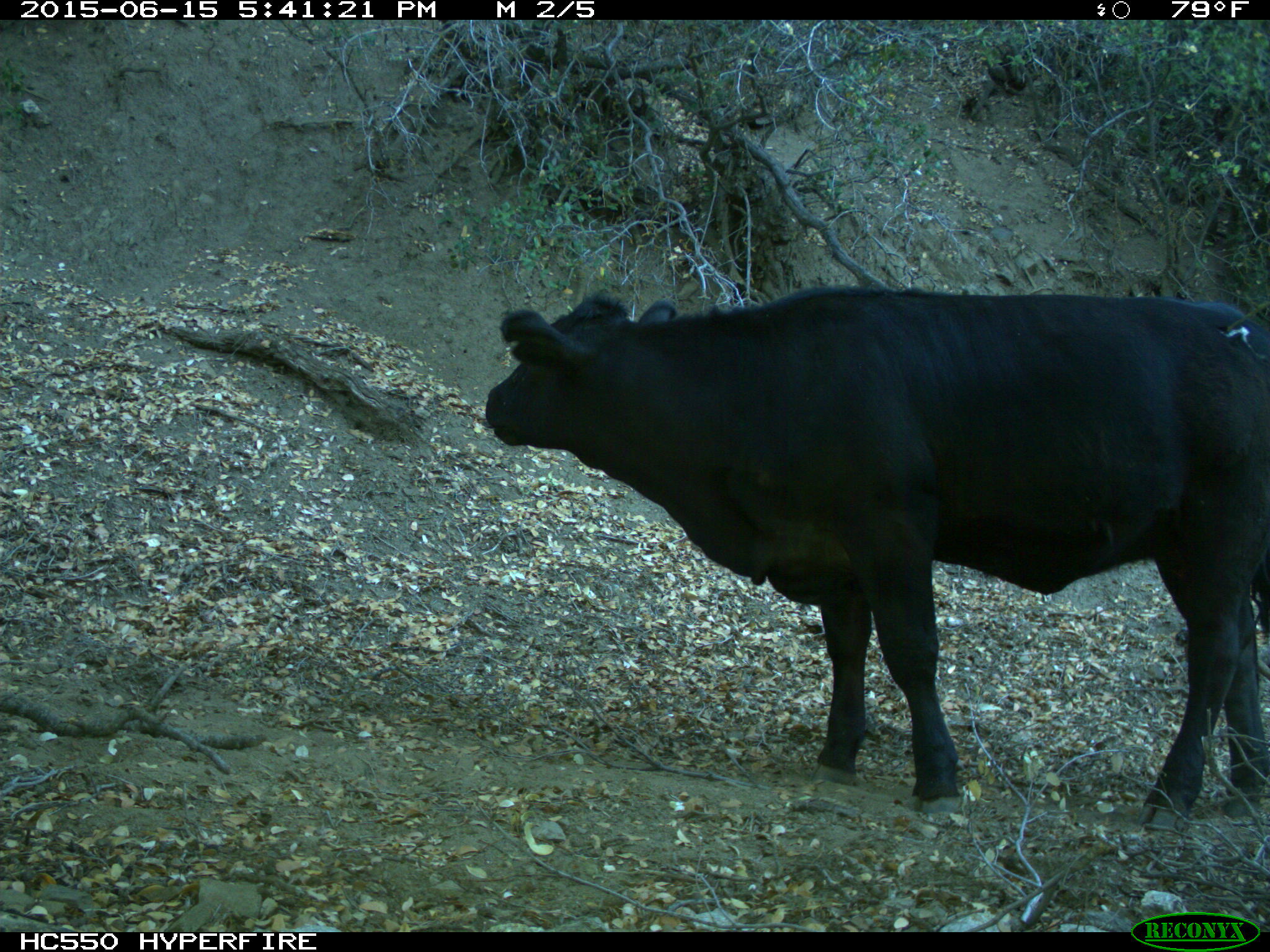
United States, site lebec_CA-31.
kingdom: Animalia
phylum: Chordata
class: Mammalia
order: Artiodactyla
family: Bovidae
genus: Bos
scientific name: Bos taurus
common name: domestic cow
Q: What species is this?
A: Bos taurus (domestic cow).